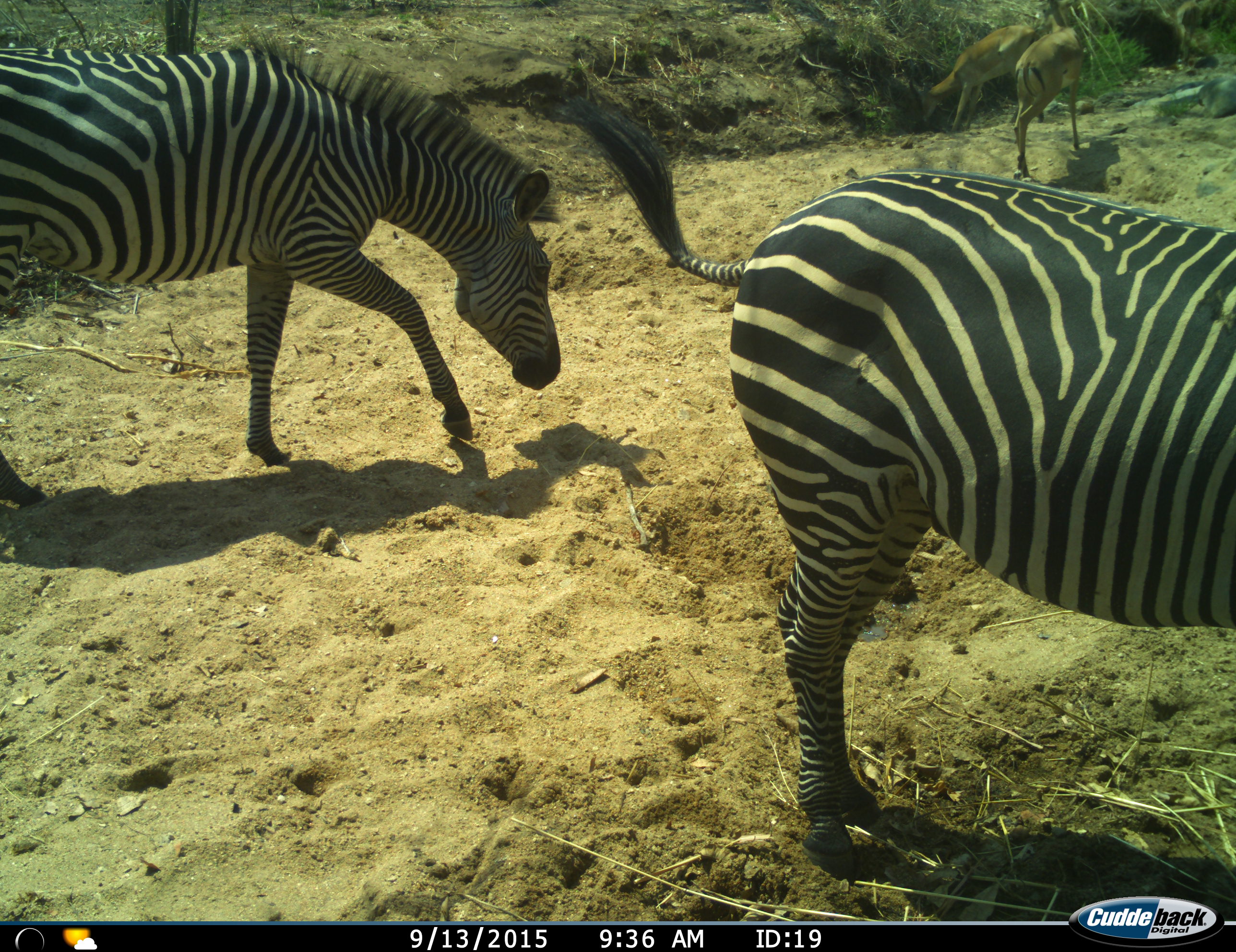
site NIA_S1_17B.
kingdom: Animalia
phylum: Chordata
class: Mammalia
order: Artiodactyla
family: Bovidae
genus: Aepyceros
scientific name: Aepyceros melampus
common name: impala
Impala (Aepyceros melampus), count 2. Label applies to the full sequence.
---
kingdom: Animalia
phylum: Chordata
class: Mammalia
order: Perissodactyla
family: Equidae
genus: Equus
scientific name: Equus quagga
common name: plains zebra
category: zebraplains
Zebraplains (plains zebra) (Equus quagga), count 2. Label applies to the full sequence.